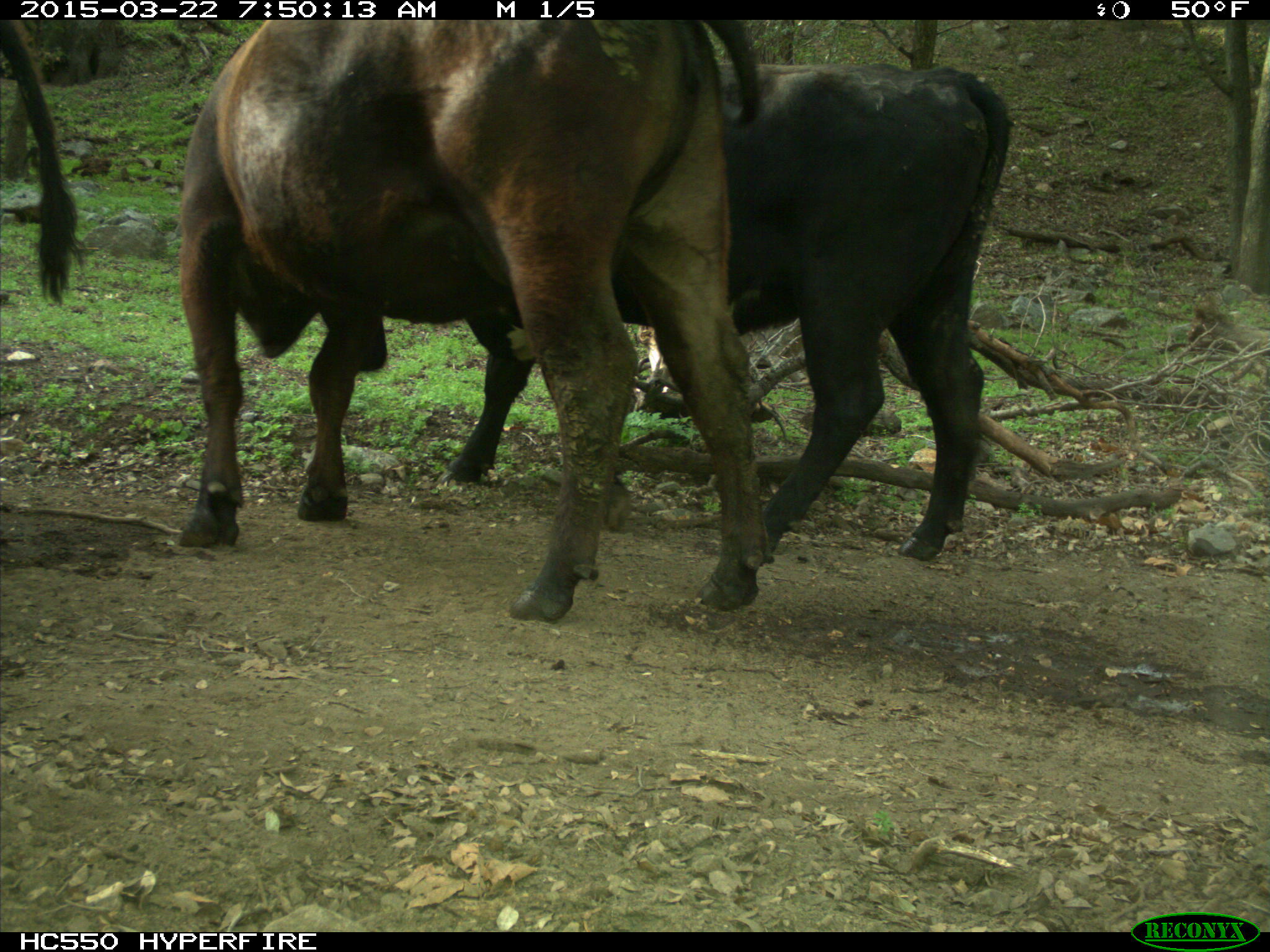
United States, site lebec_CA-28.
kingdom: Animalia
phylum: Chordata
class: Mammalia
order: Artiodactyla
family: Bovidae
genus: Bos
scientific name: Bos taurus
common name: domestic cow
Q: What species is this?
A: Bos taurus (domestic cow).